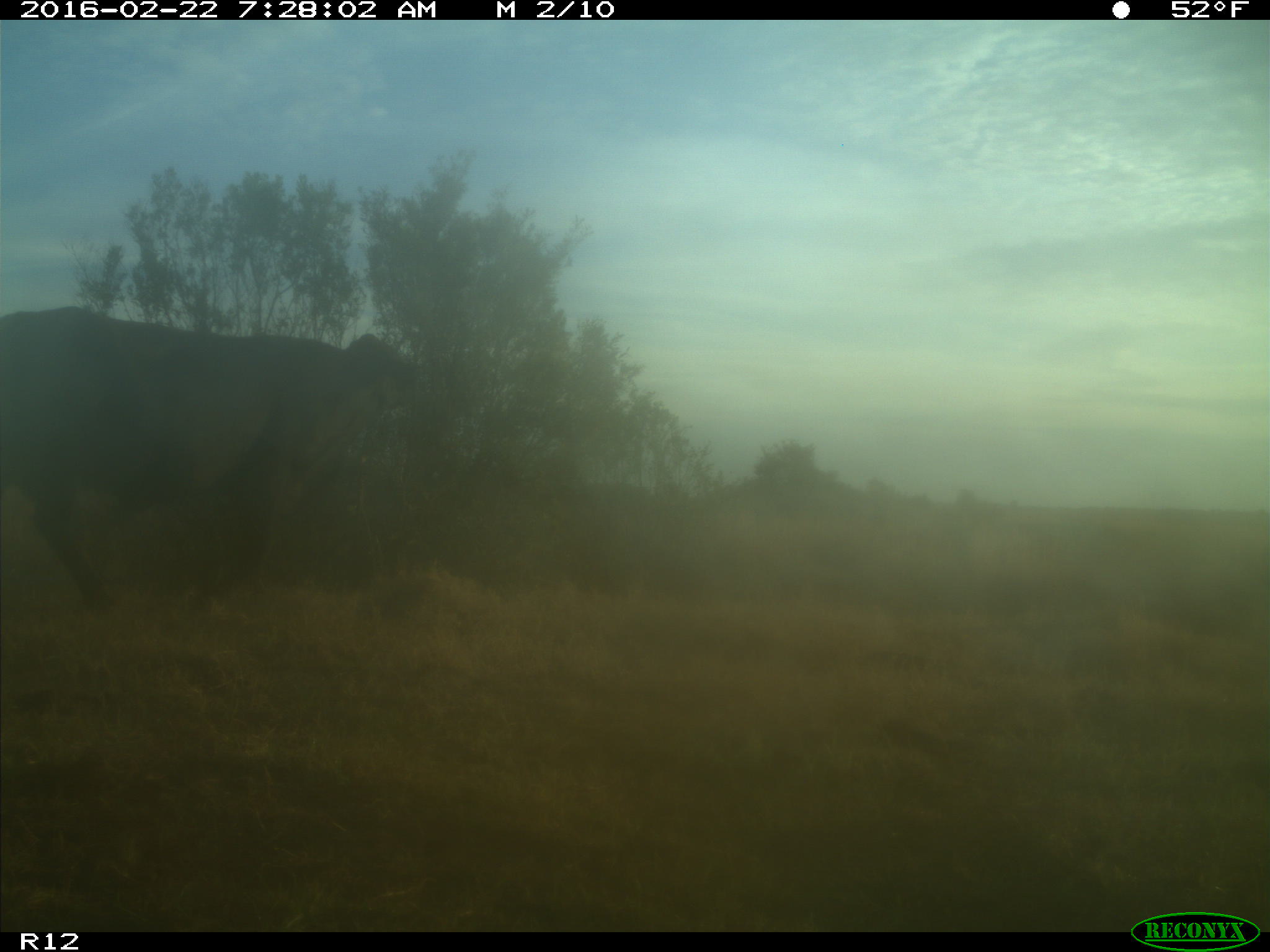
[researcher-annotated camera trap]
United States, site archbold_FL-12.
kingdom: Animalia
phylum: Chordata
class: Mammalia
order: Artiodactyla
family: Bovidae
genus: Bos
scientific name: Bos taurus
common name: domestic cow